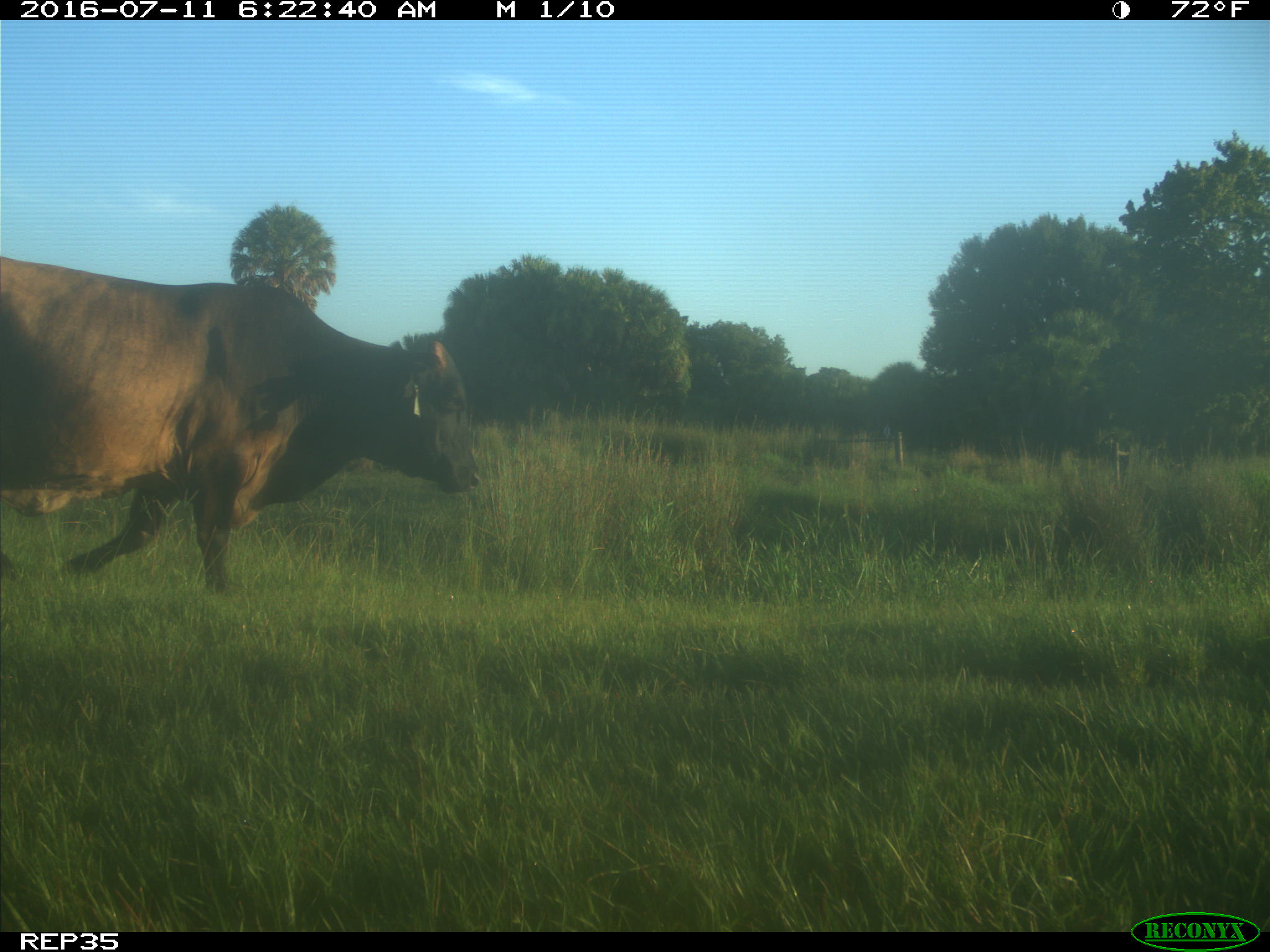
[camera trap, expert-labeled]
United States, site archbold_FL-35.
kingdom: Animalia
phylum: Chordata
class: Mammalia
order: Artiodactyla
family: Bovidae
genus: Bos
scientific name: Bos taurus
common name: domestic cow